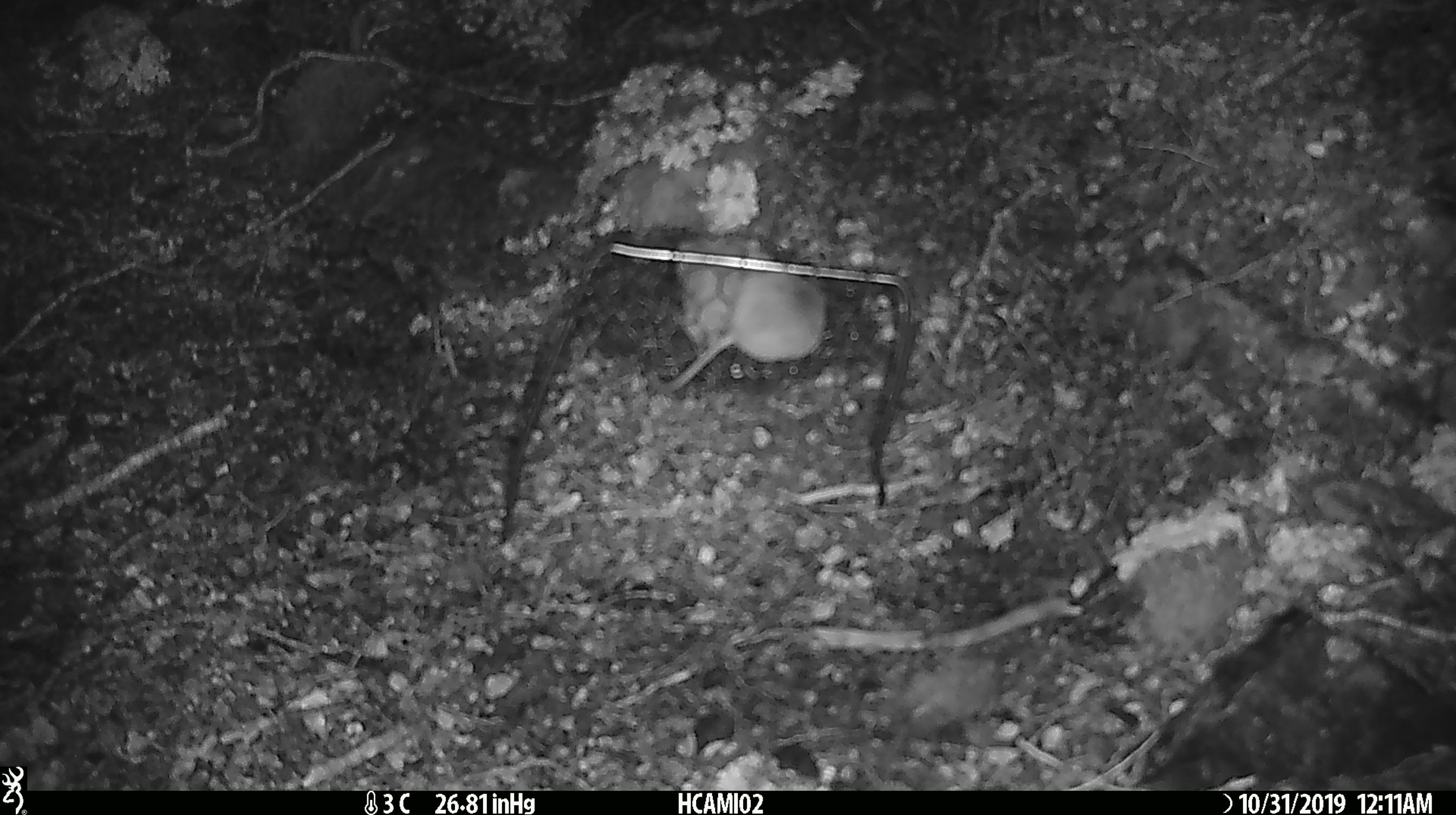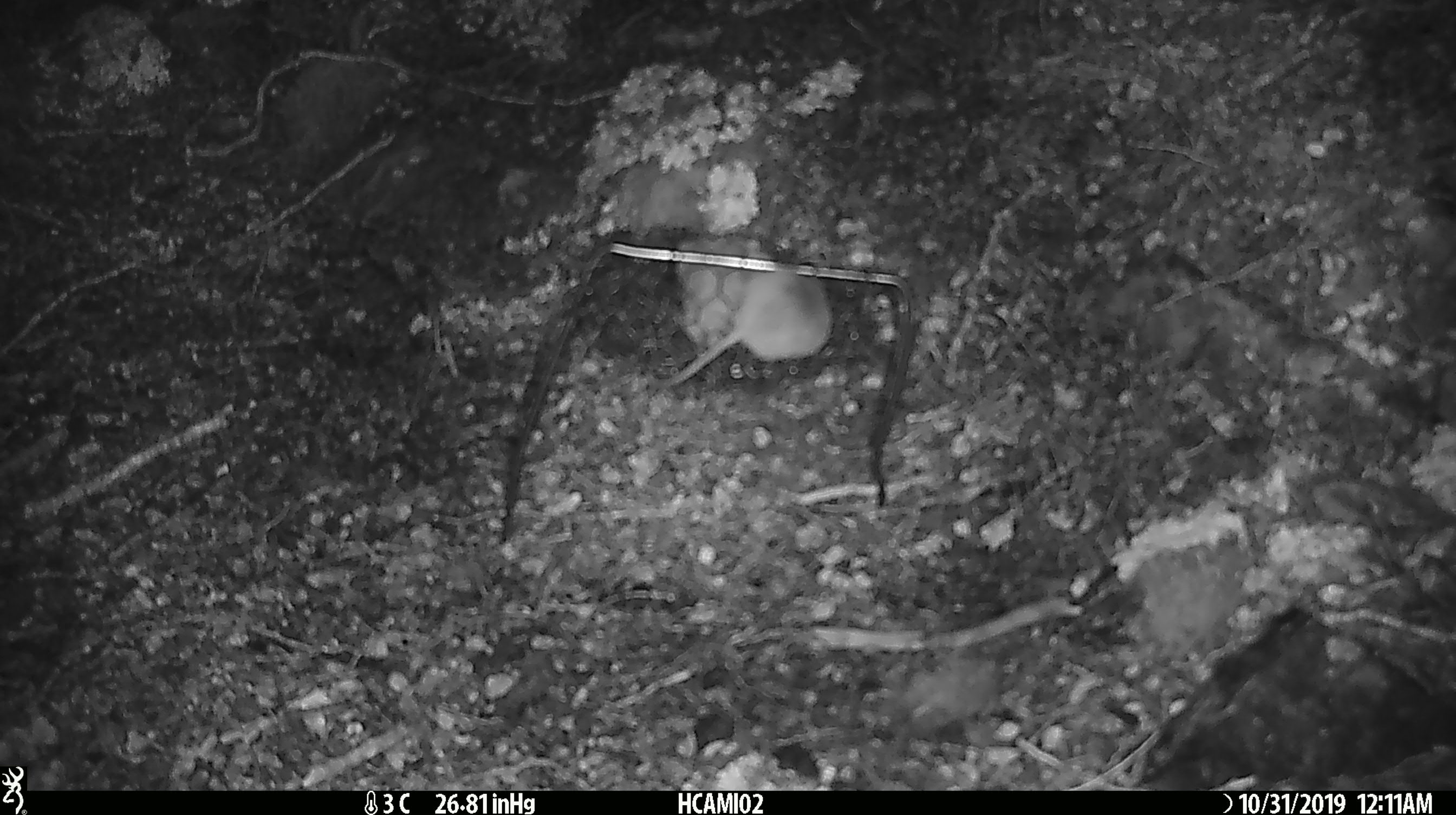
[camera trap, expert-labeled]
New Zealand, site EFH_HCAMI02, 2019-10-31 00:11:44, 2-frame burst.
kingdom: Animalia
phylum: Chordata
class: Mammalia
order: Rodentia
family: Muridae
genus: Mus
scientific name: Mus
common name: mouse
Mouse (Mus).